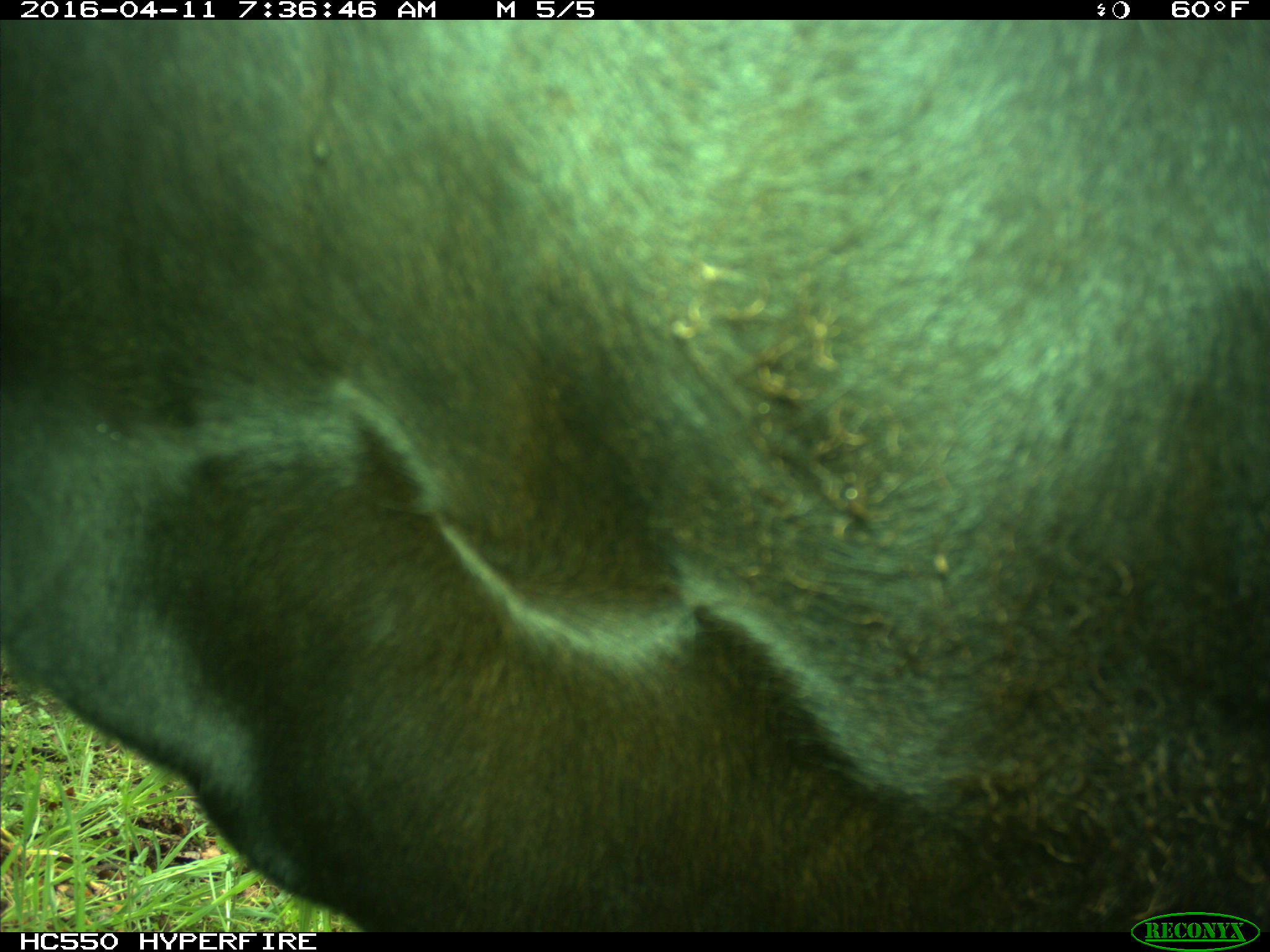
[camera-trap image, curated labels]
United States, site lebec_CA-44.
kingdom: Animalia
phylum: Chordata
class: Mammalia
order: Artiodactyla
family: Bovidae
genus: Bos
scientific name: Bos taurus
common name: domestic cow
Bos taurus (domestic cow).